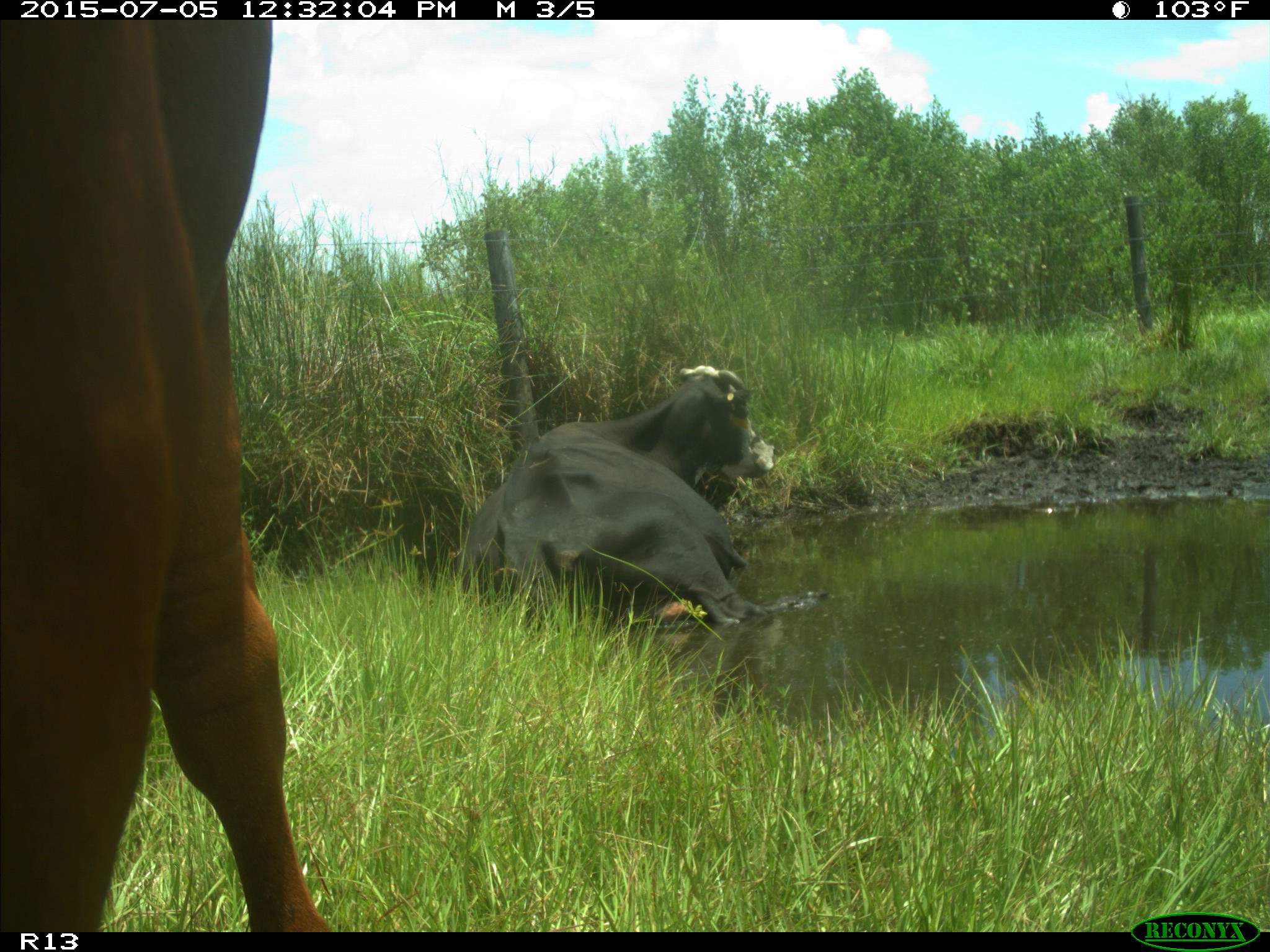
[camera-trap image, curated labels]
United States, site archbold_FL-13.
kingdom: Animalia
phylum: Chordata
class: Mammalia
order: Artiodactyla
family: Bovidae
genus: Bos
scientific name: Bos taurus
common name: domestic cow